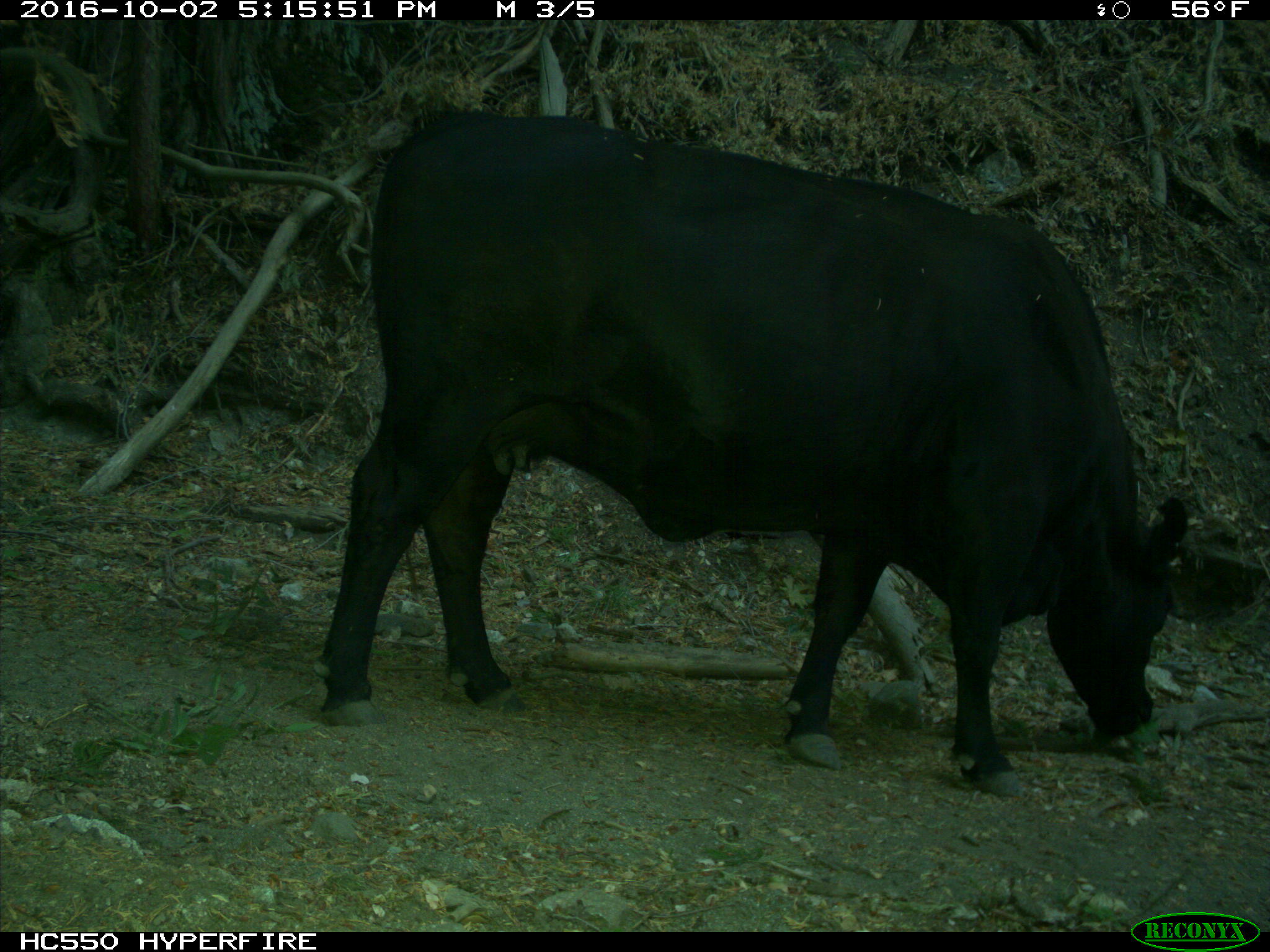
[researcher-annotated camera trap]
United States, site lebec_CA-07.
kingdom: Animalia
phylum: Chordata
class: Mammalia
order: Artiodactyla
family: Bovidae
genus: Bos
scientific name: Bos taurus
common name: domestic cow